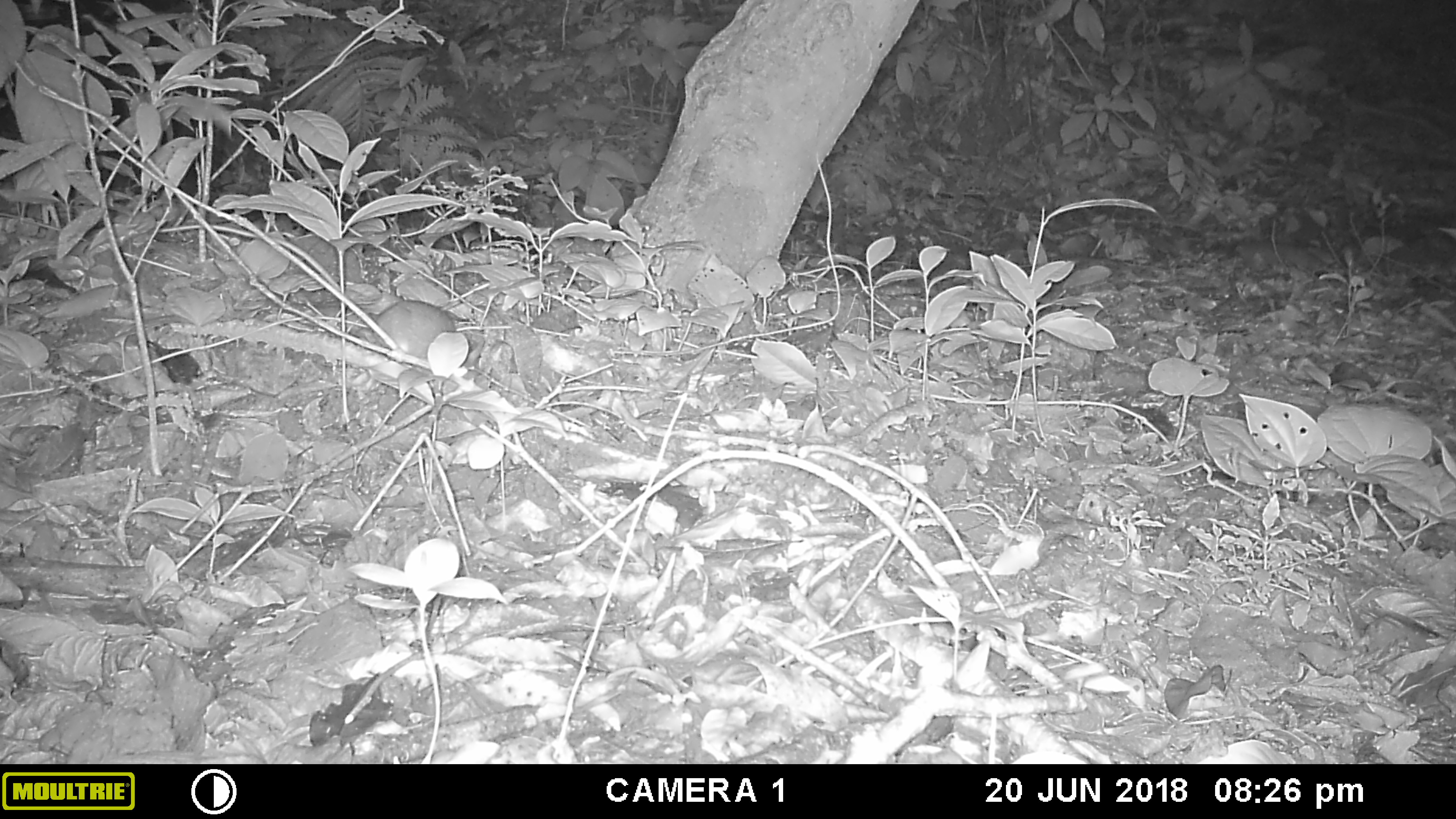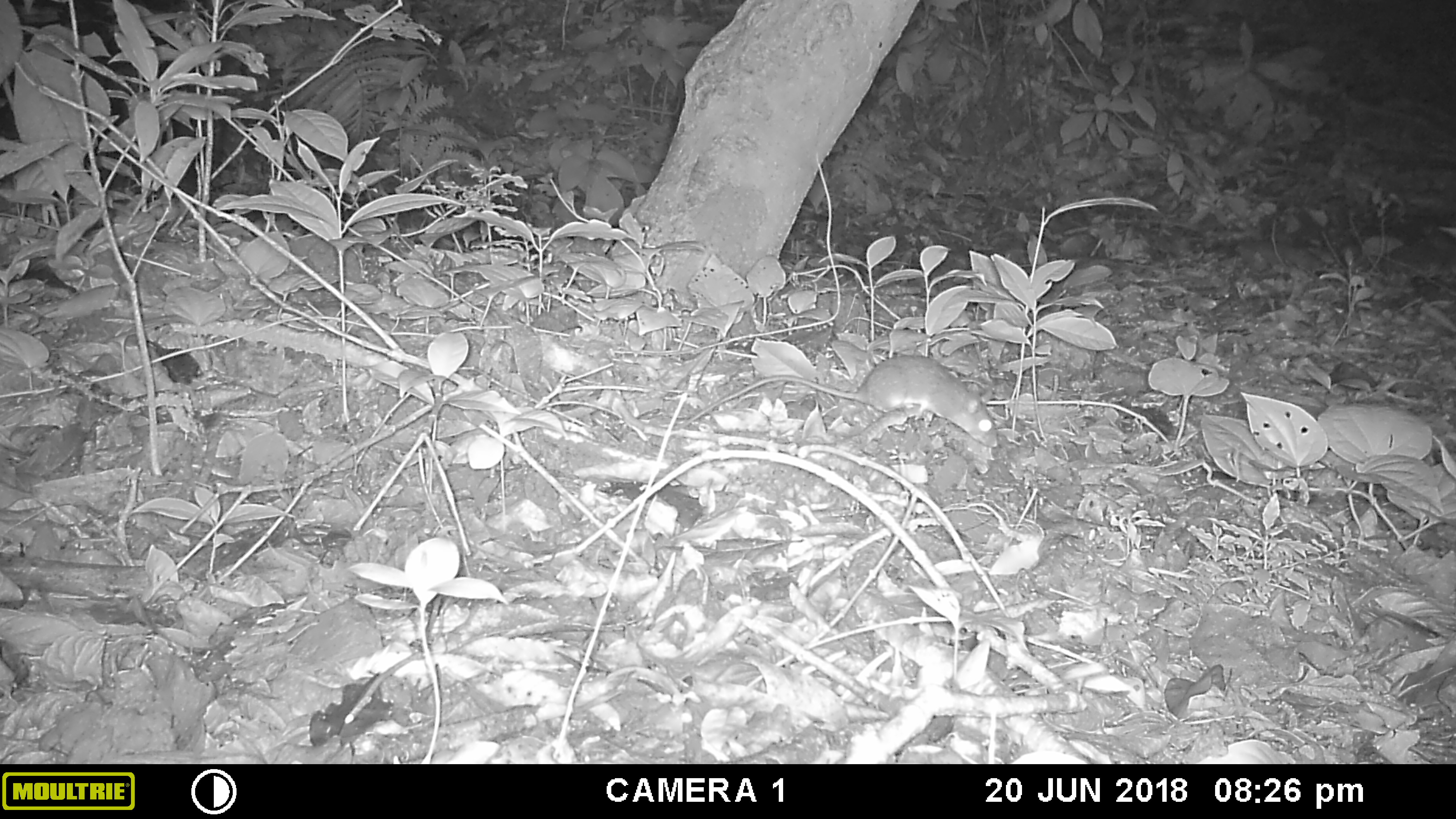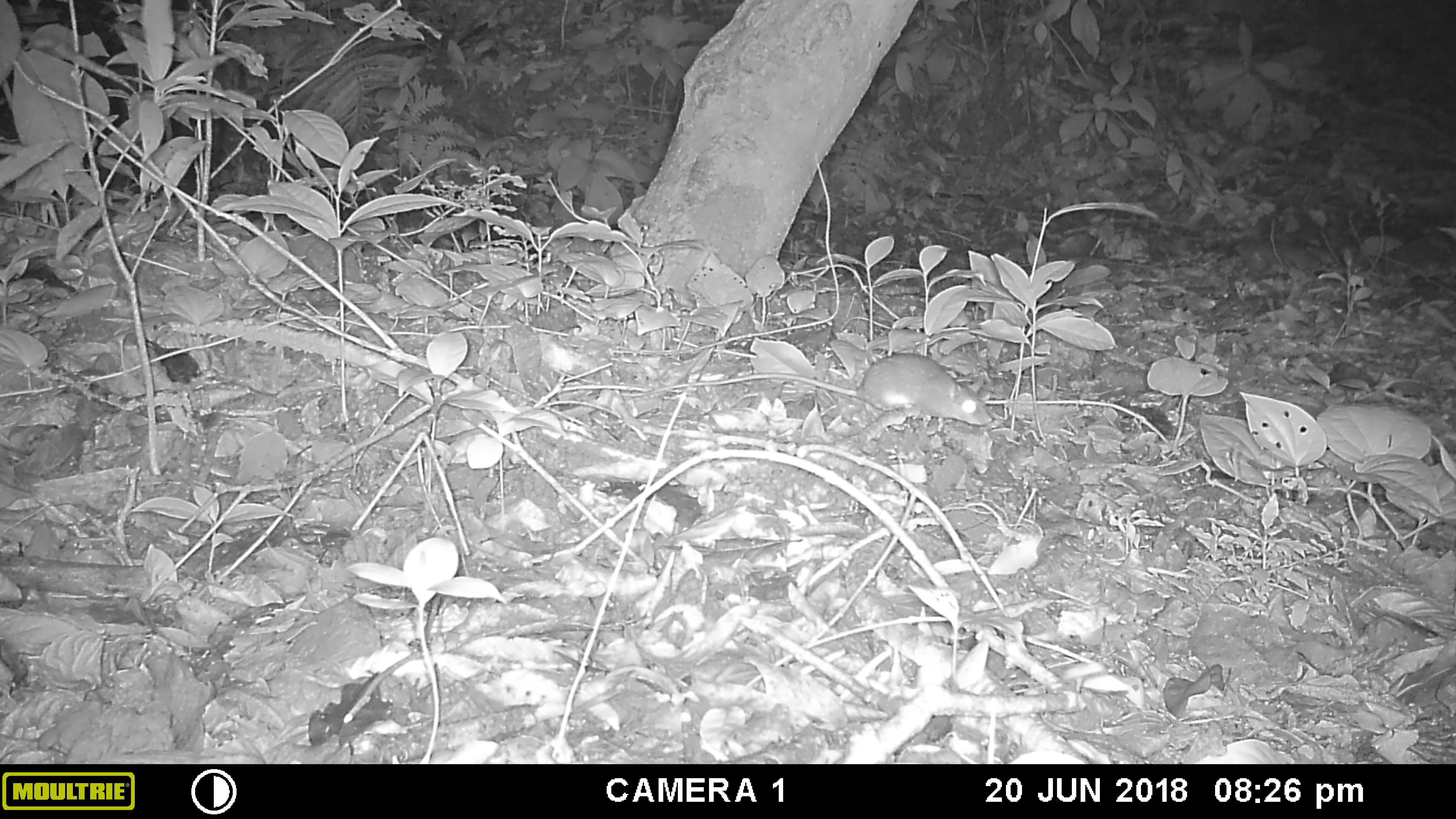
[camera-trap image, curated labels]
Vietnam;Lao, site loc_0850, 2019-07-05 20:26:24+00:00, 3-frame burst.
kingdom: Animalia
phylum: Chordata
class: Mammalia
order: Rodentia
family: Muridae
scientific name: Muridae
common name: old-world mice and rats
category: unidentified murid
Unidentified murid (old-world mice and rats) (Muridae). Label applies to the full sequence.